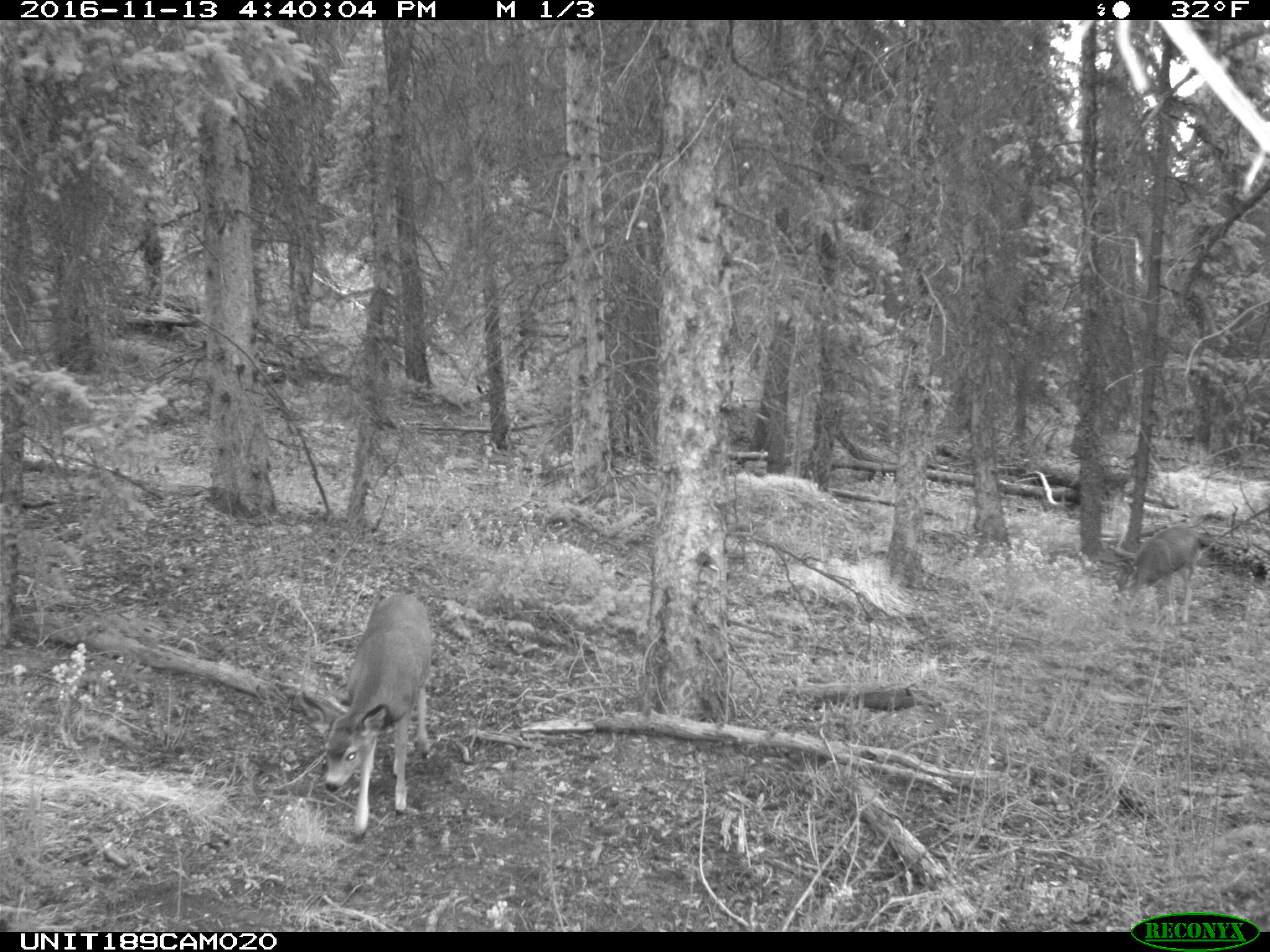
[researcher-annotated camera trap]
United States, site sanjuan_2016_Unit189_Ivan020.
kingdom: Animalia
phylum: Chordata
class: Mammalia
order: Artiodactyla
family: Cervidae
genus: Odocoileus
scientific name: Odocoileus hemionus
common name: mule deer